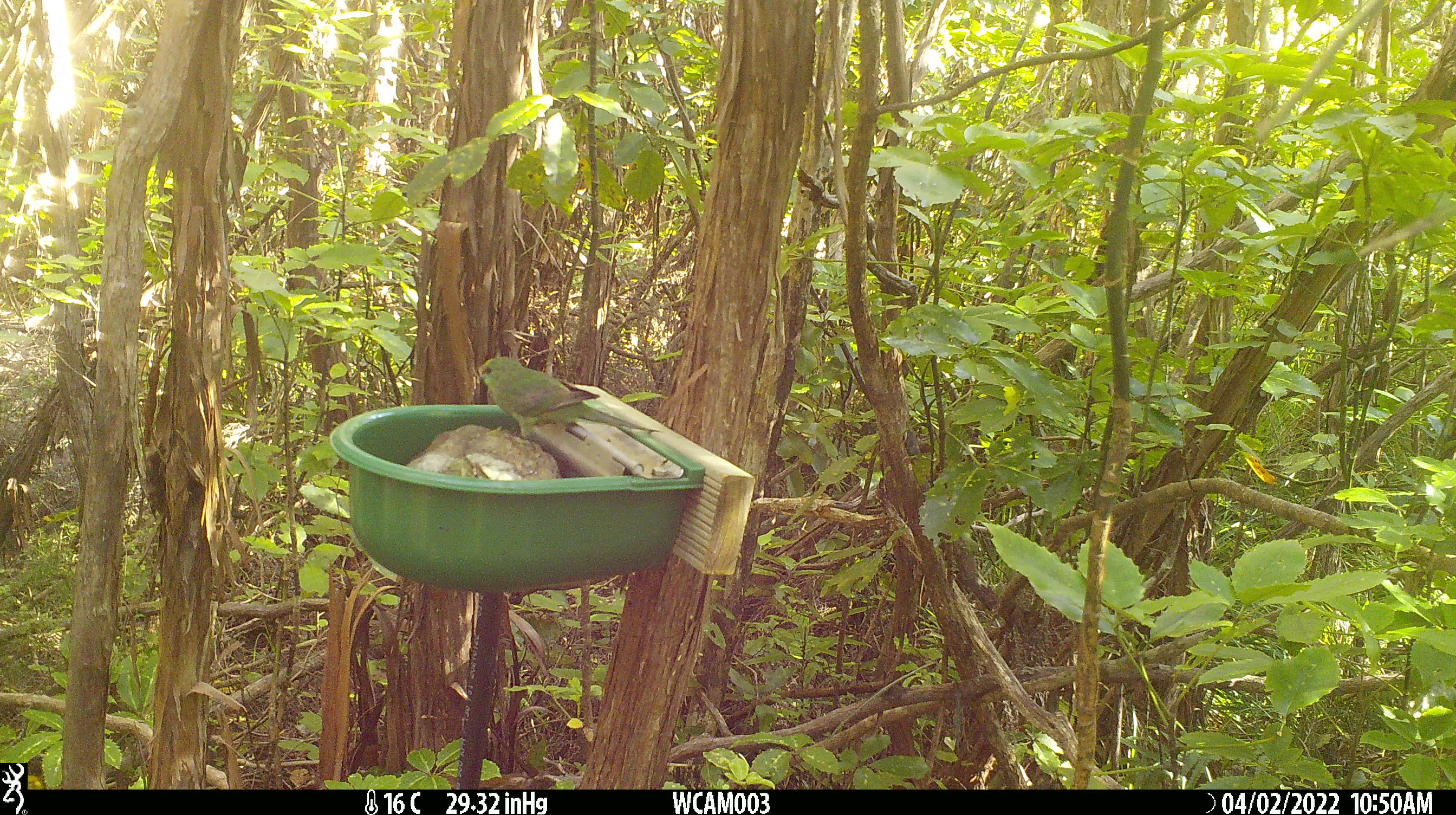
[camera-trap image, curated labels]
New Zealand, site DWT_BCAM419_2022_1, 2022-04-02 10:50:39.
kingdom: Animalia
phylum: Chordata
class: Aves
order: Psittaciformes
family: Psittaculidae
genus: Cyanoramphus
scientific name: Cyanoramphus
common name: parakeet